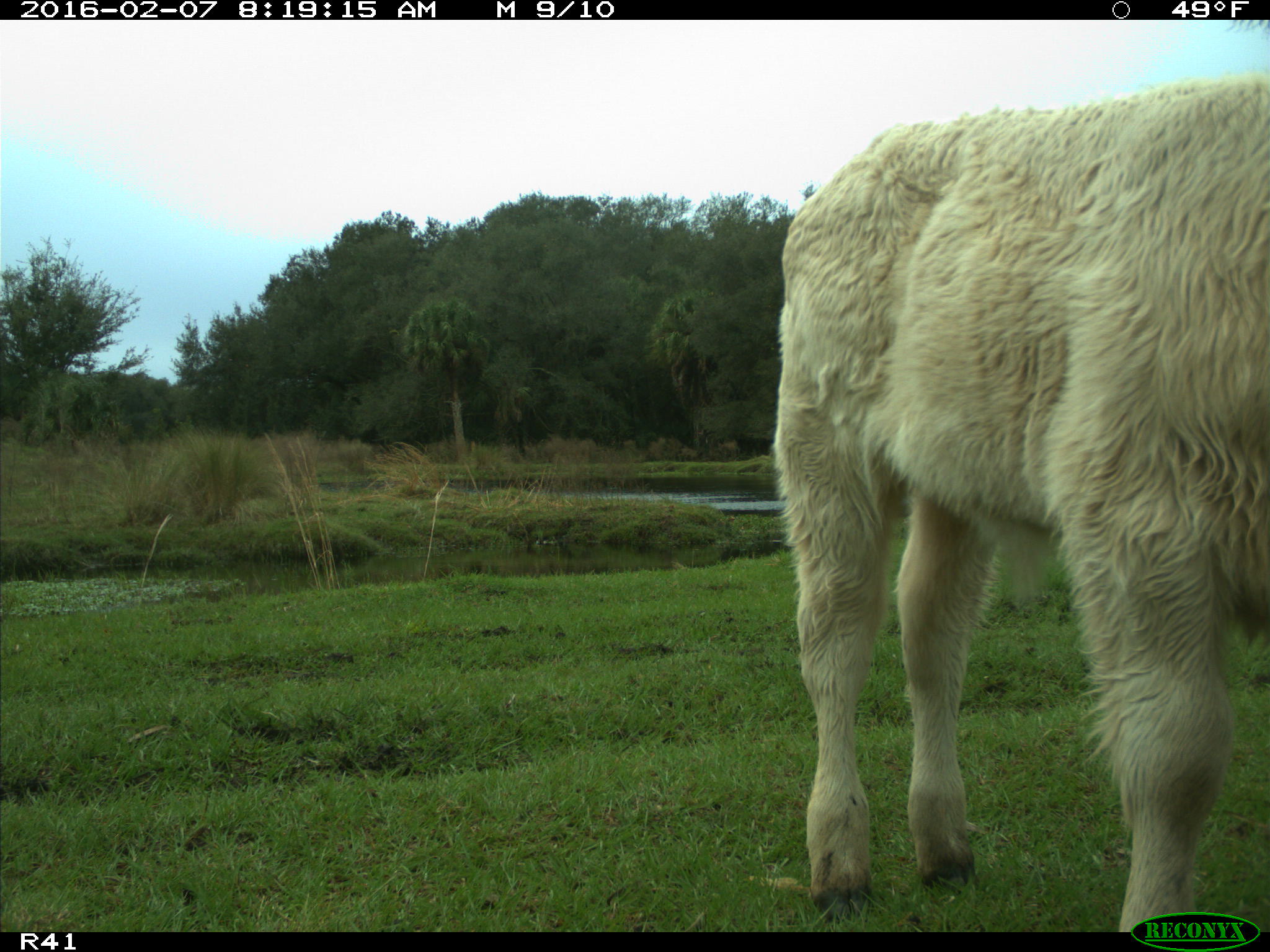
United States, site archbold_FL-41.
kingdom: Animalia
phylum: Chordata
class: Mammalia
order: Artiodactyla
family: Bovidae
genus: Bos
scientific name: Bos taurus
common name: domestic cow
Bos taurus (domestic cow).